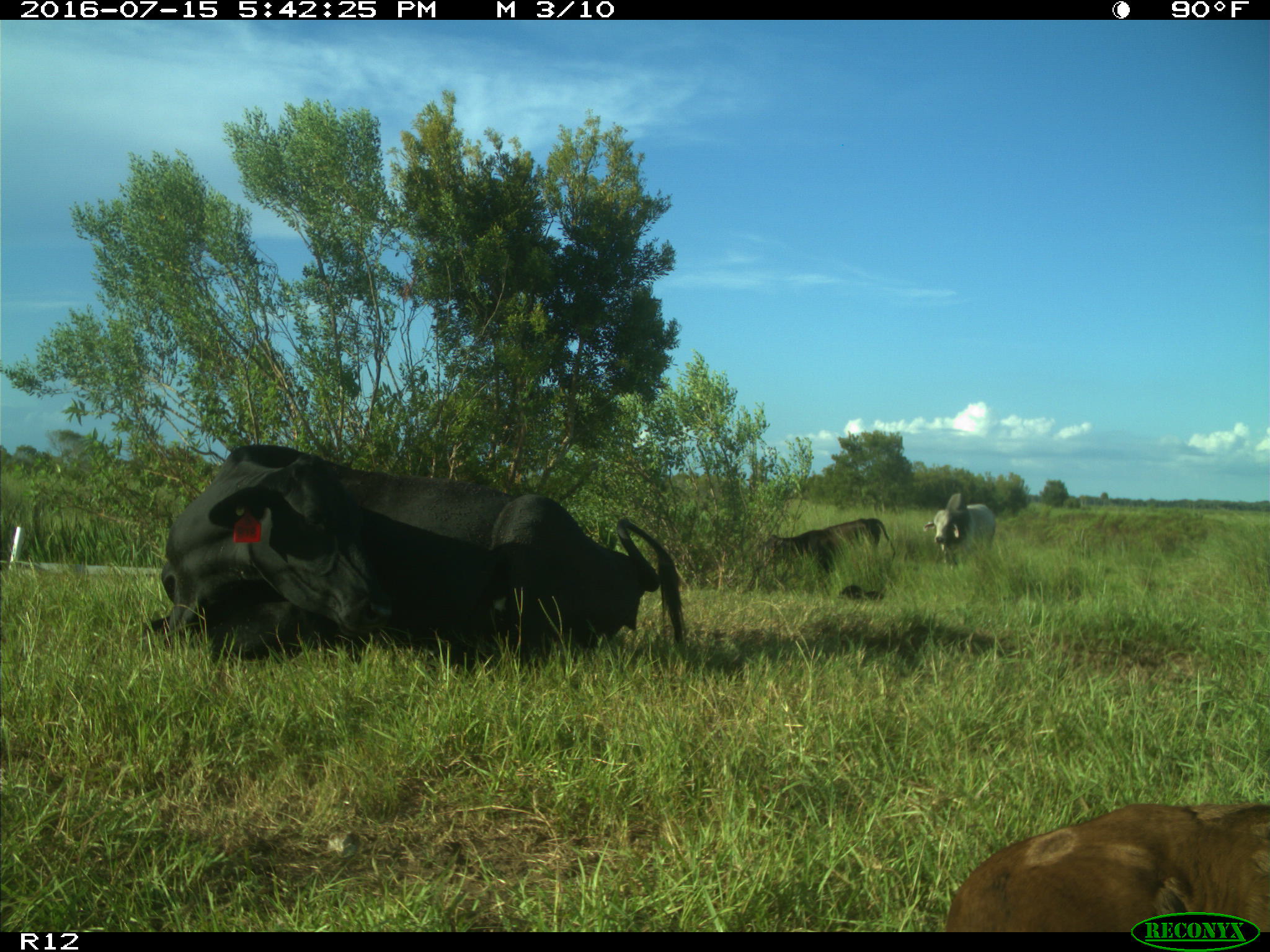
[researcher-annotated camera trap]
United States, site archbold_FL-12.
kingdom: Animalia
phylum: Chordata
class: Mammalia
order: Artiodactyla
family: Bovidae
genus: Bos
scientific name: Bos taurus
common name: domestic cow